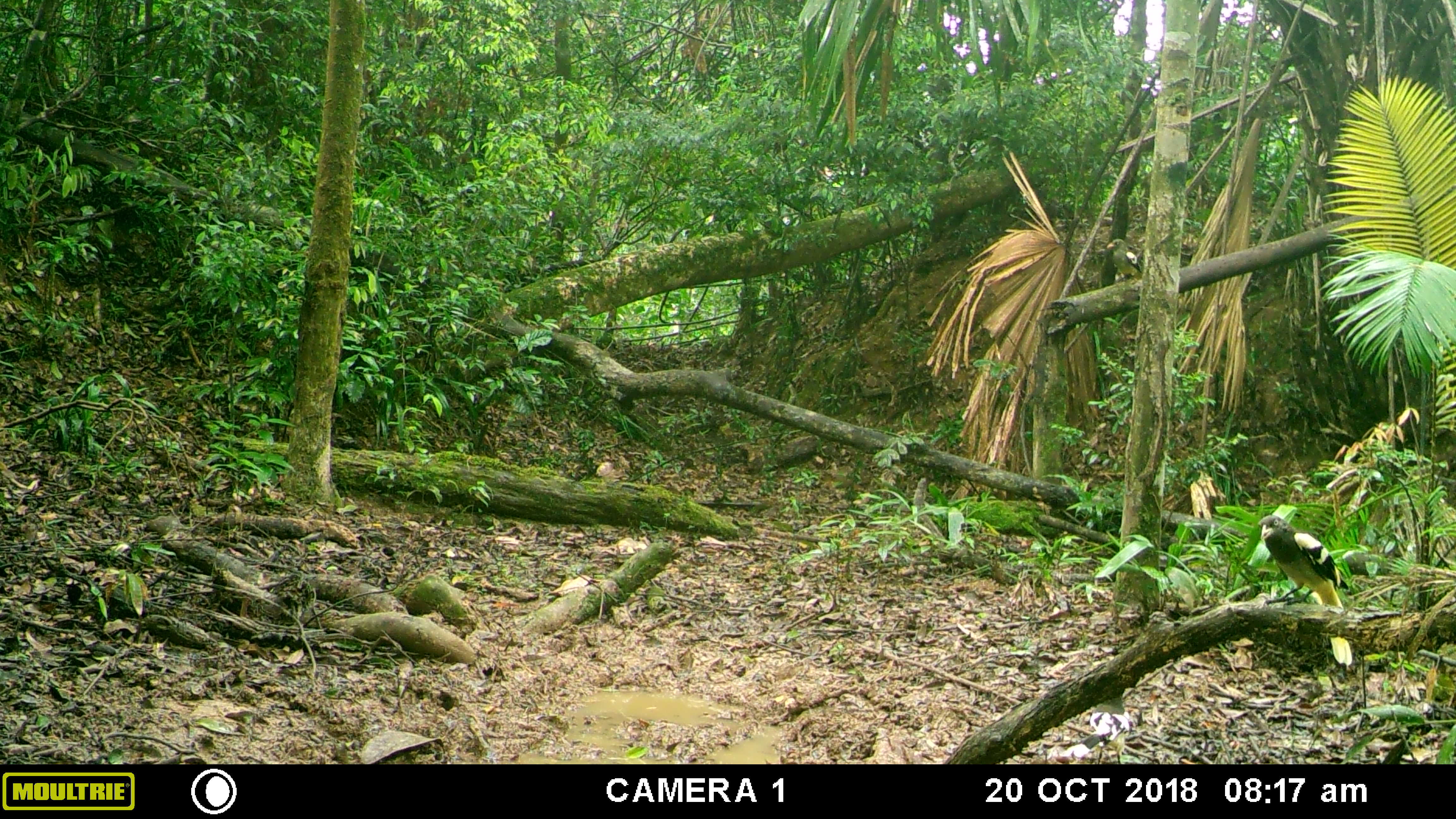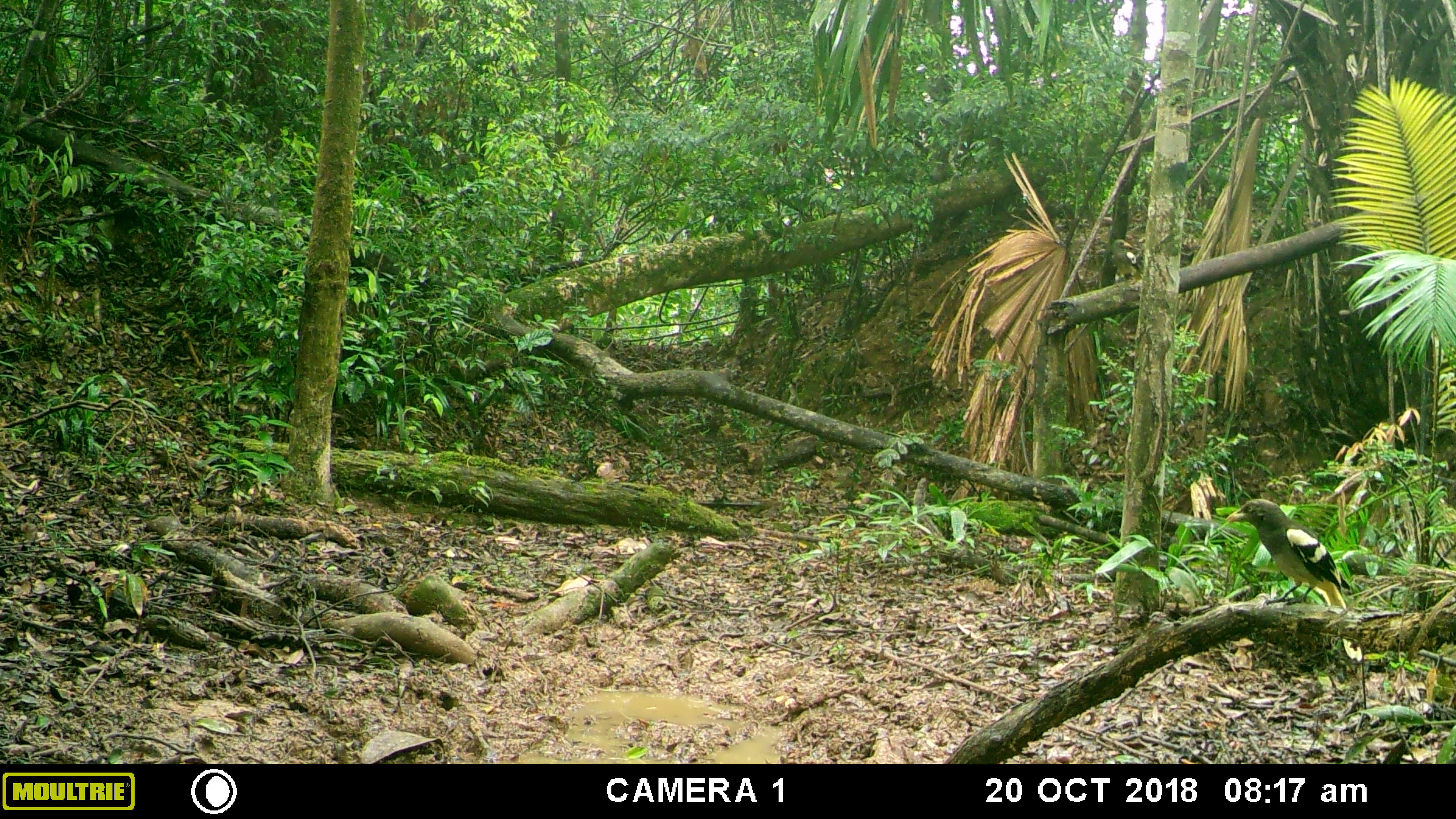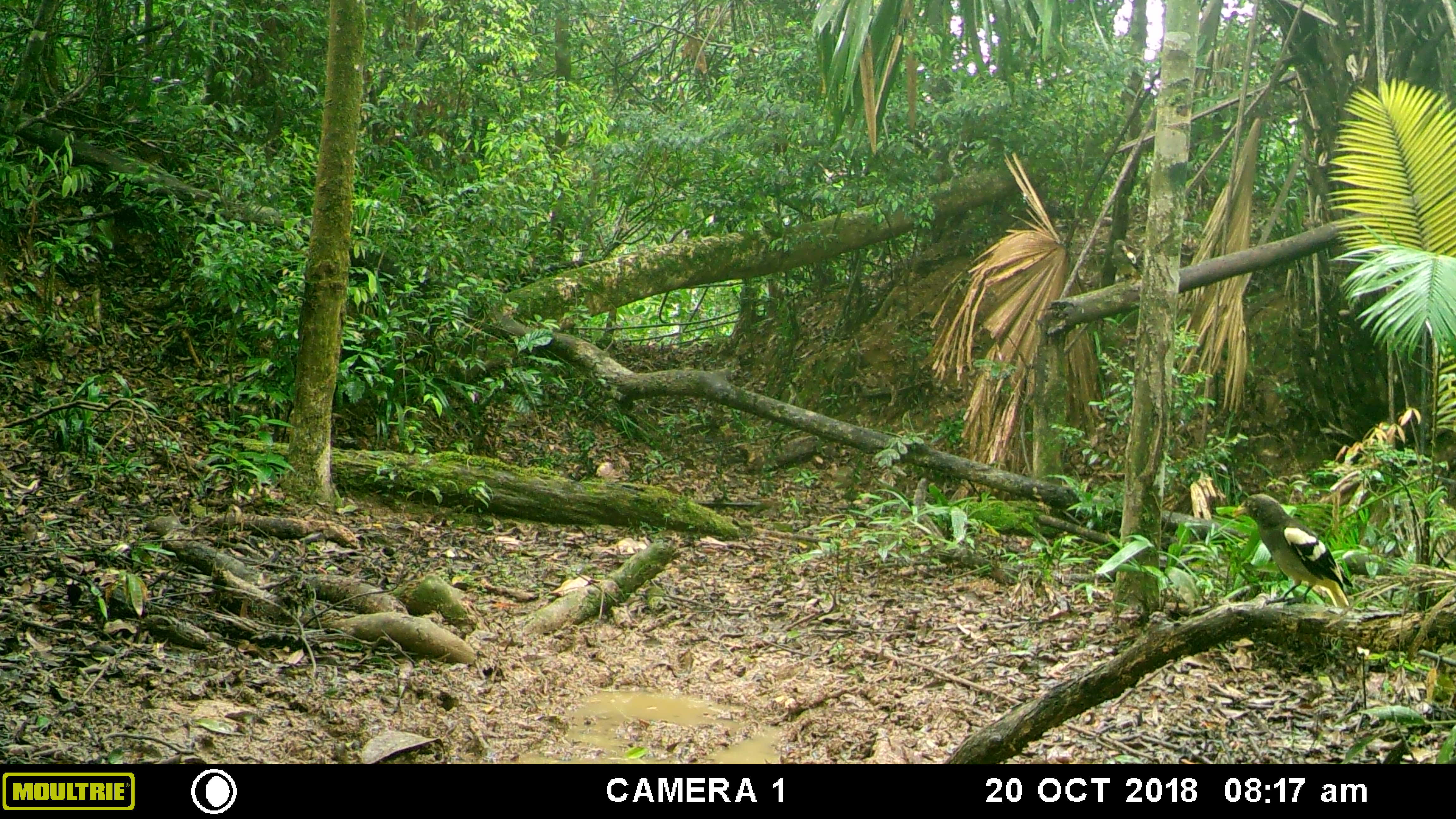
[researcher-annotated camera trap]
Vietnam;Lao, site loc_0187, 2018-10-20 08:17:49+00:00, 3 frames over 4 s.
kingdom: Animalia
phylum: Chordata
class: Aves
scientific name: Aves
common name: bird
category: unidentified bird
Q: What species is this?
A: Unidentified bird (bird) (Aves).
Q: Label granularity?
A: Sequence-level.